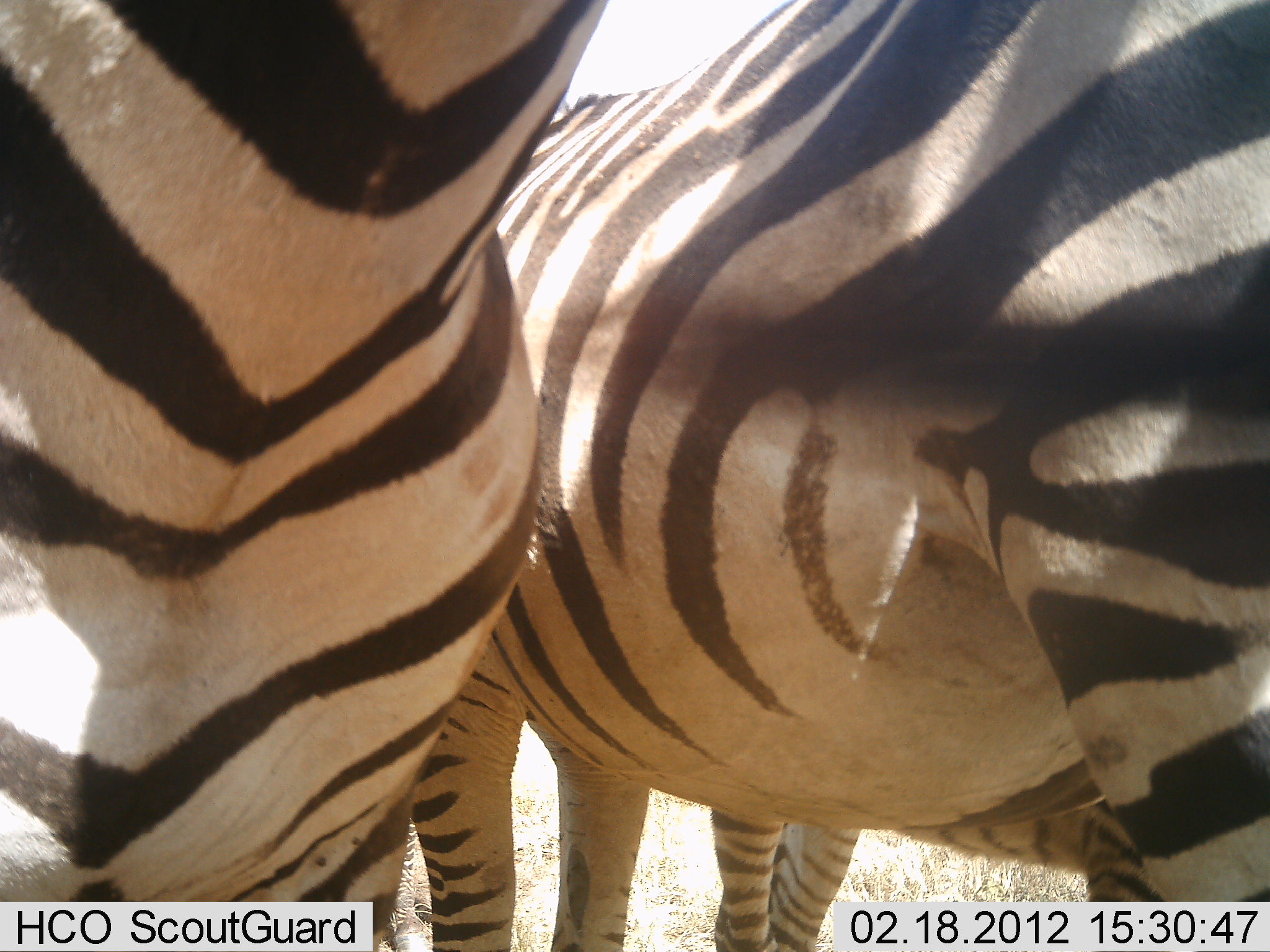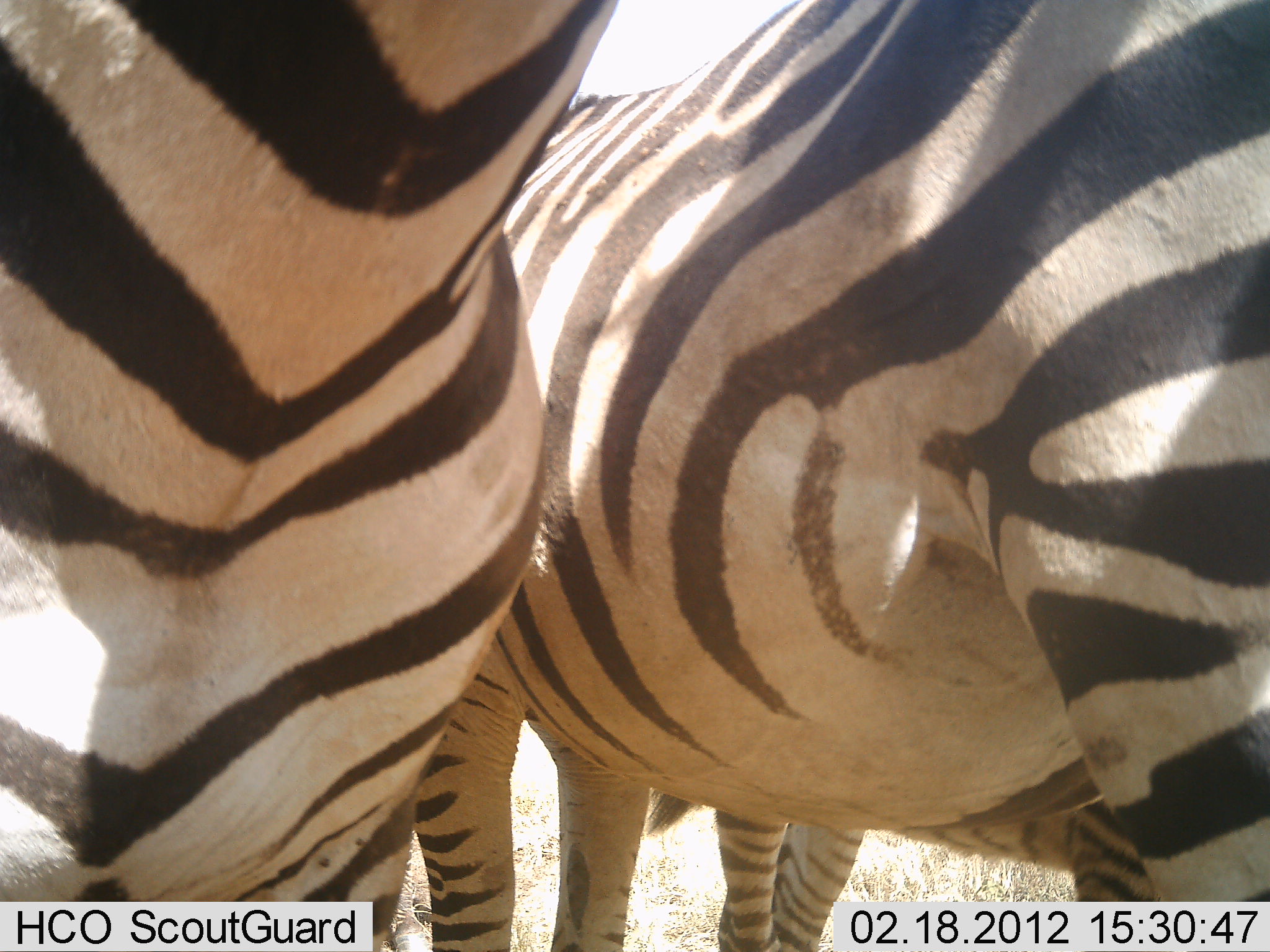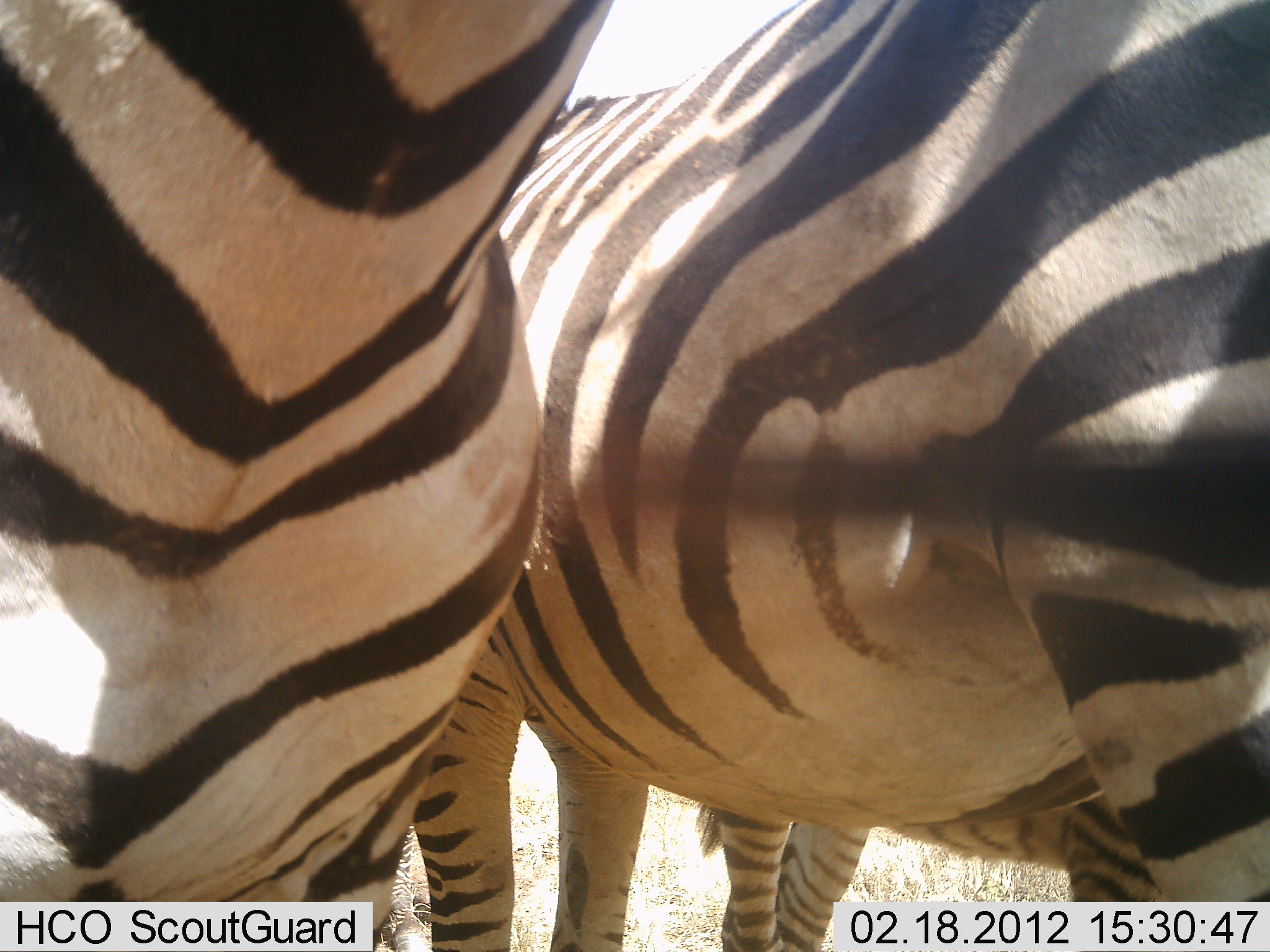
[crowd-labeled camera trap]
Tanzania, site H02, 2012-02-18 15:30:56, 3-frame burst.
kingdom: Animalia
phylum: Chordata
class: Mammalia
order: Perissodactyla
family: Equidae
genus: Equus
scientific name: Equus quagga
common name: plains zebra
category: zebra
Zebra (plains zebra) (Equus quagga), count 3. Behavior (volunteer vote fractions): standing 100%, resting 0%, moving 0%, interacting 0%. Young present (vote fraction): 33%. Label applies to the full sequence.